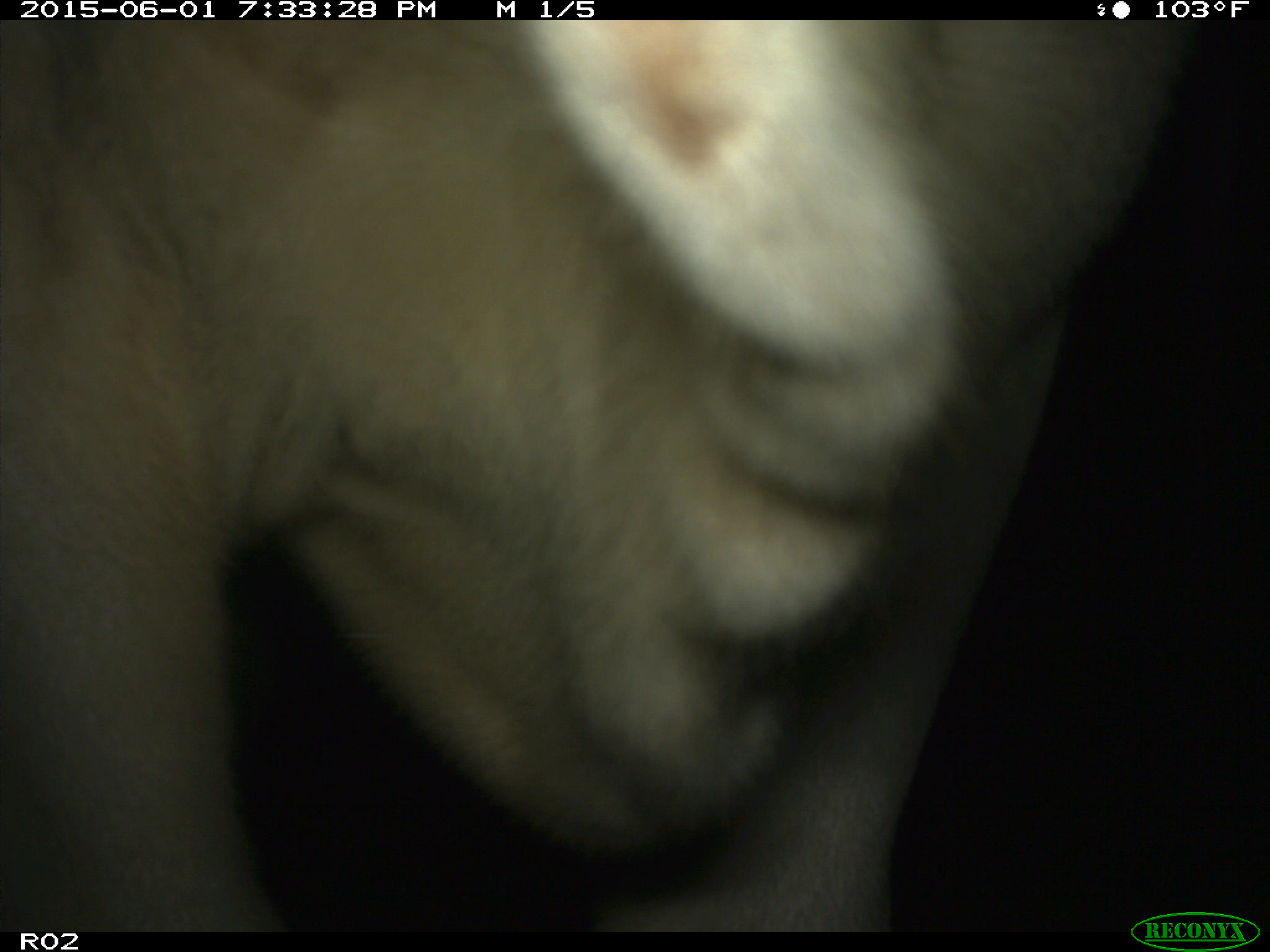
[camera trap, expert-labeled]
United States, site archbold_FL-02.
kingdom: Animalia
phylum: Chordata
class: Mammalia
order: Artiodactyla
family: Bovidae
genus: Bos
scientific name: Bos taurus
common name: domestic cow